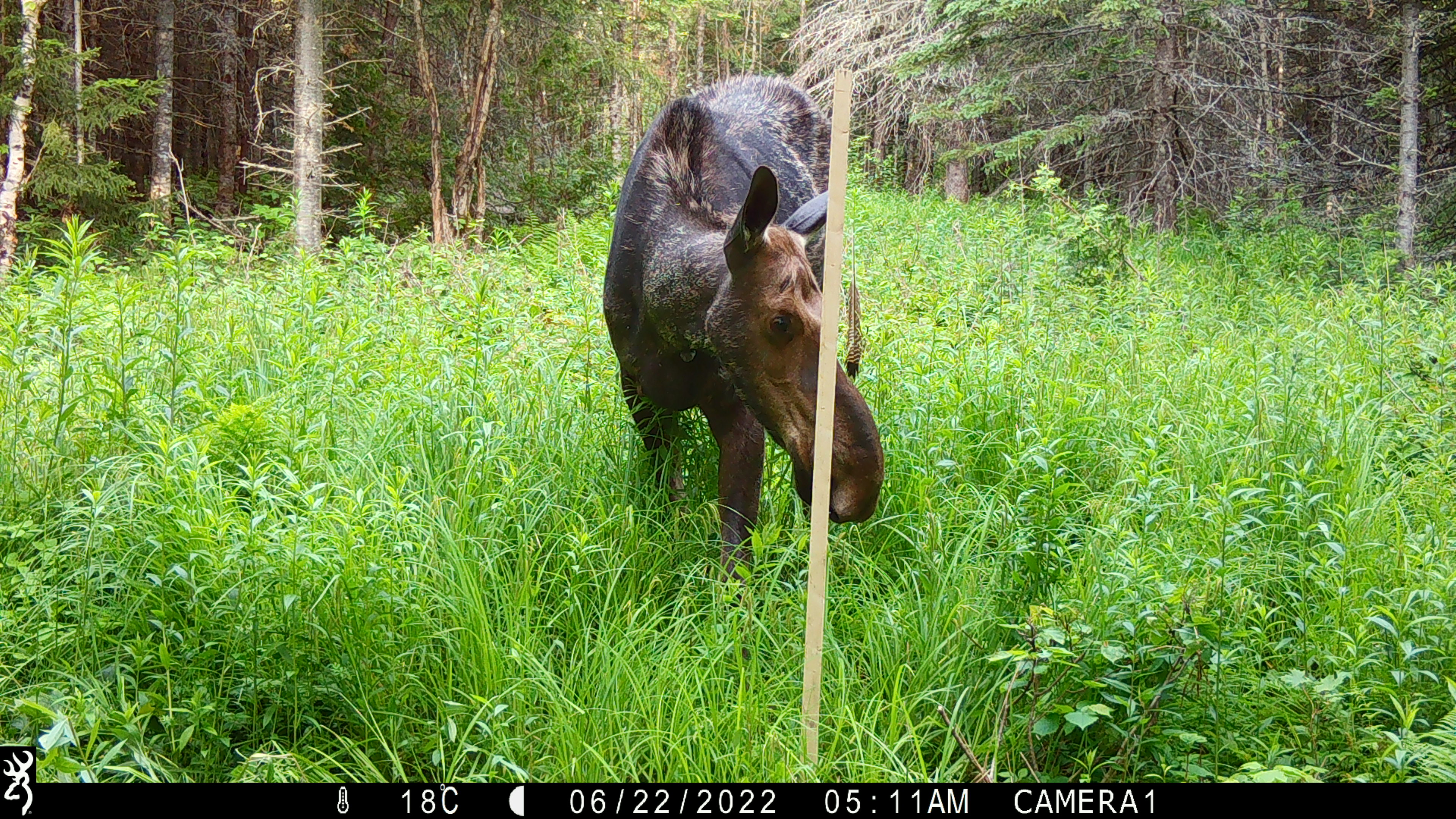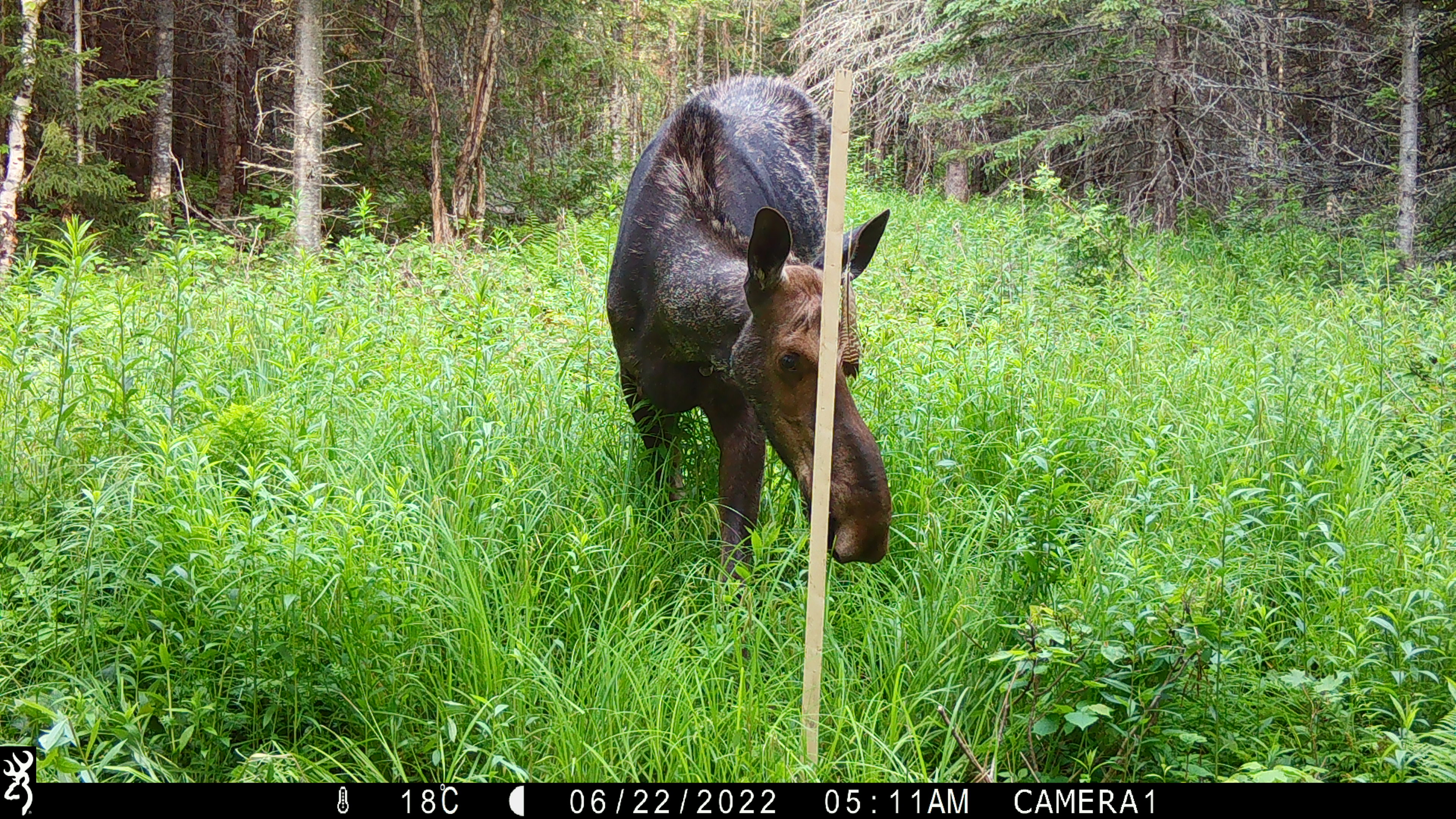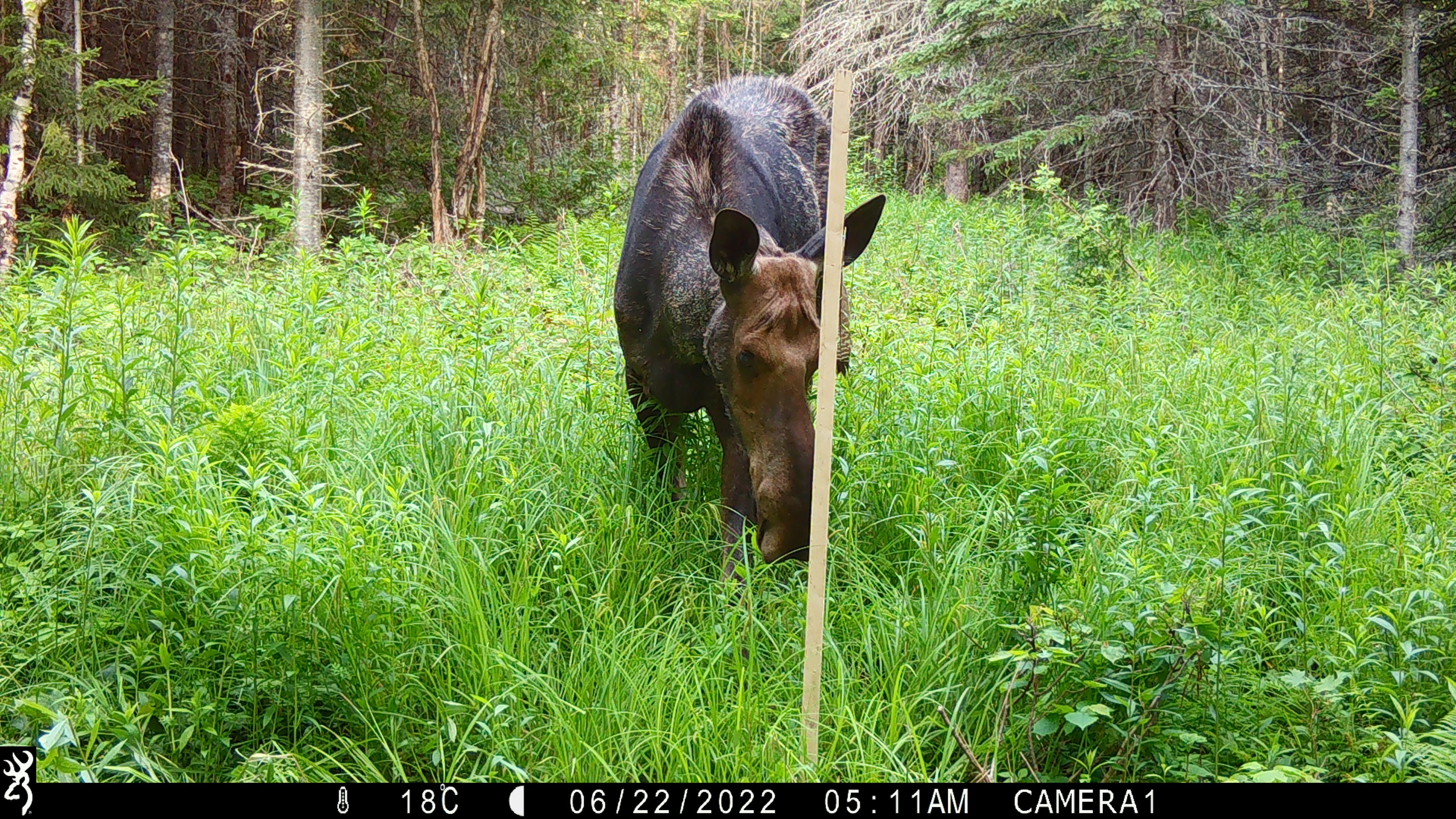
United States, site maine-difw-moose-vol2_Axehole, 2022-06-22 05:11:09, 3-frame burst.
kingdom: Animalia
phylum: Chordata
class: Mammalia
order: Artiodactyla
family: Cervidae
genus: Alces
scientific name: Alces alces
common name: moose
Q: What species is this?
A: Moose (Alces alces).